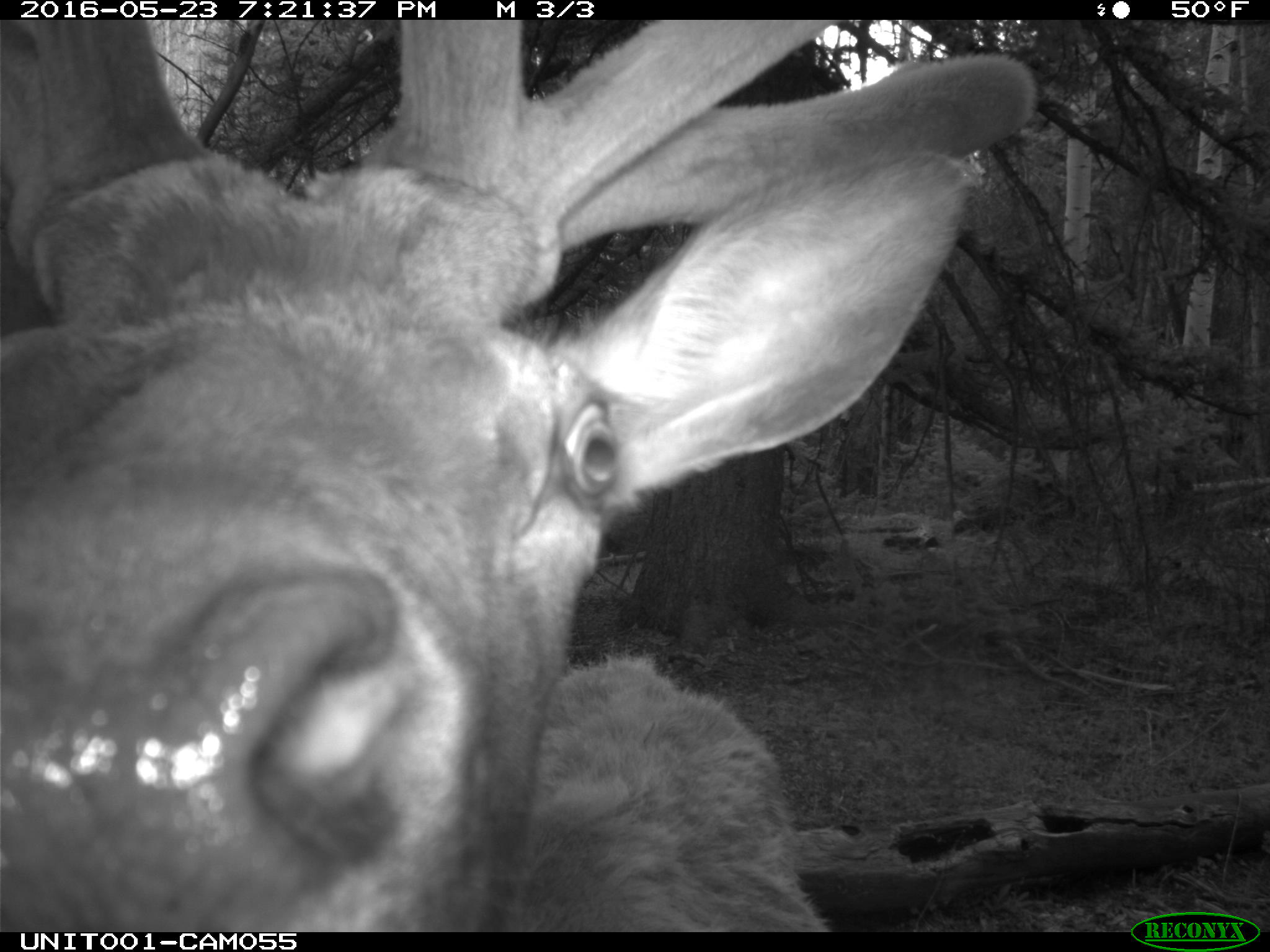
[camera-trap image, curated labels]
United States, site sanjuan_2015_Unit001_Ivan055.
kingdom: Animalia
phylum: Chordata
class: Mammalia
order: Artiodactyla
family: Cervidae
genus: Cervus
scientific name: Cervus elaphus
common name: red deer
Cervus elaphus (red deer).